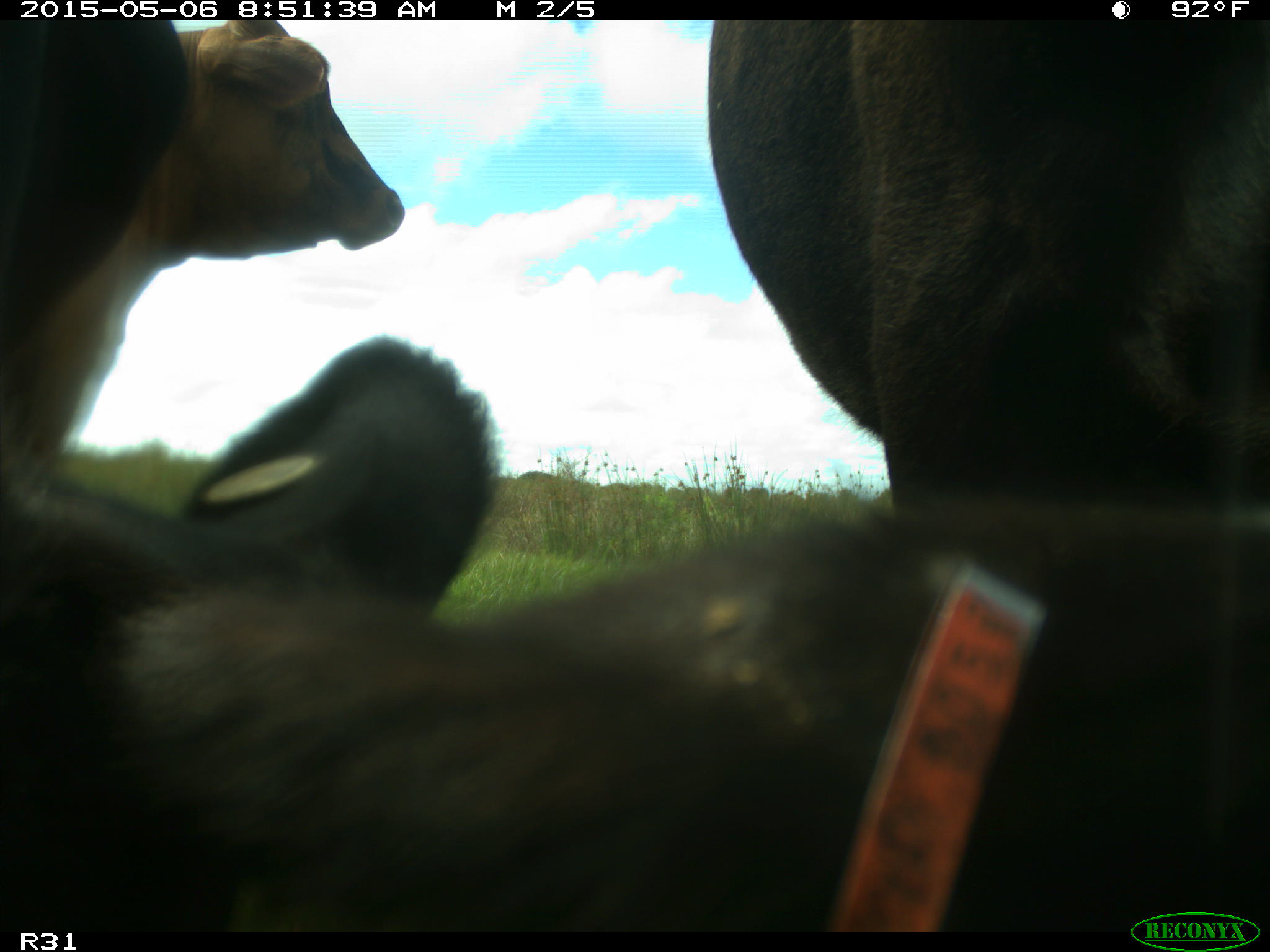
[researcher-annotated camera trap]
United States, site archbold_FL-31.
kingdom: Animalia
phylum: Chordata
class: Mammalia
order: Artiodactyla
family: Bovidae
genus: Bos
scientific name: Bos taurus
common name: domestic cow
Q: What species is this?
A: Bos taurus (domestic cow).